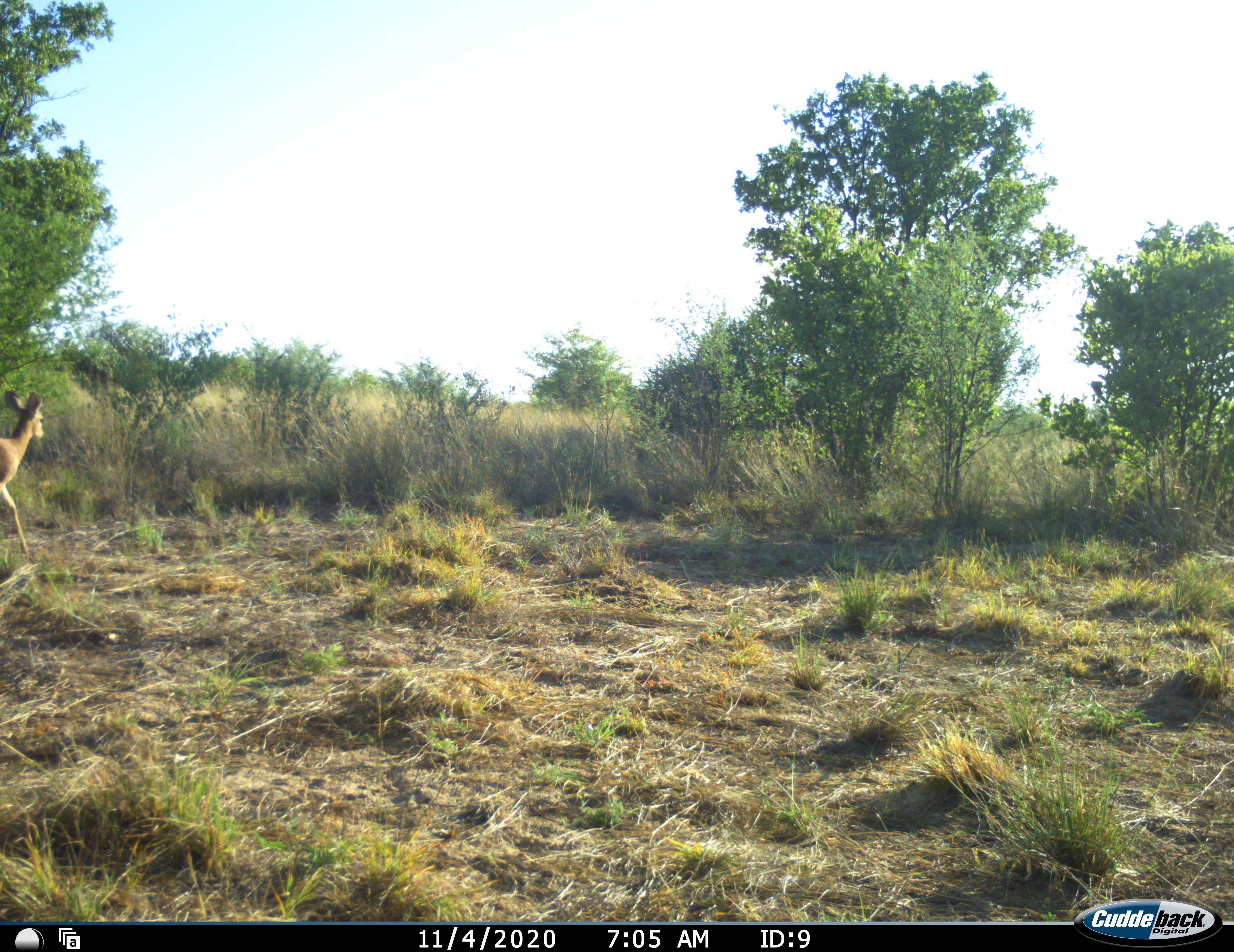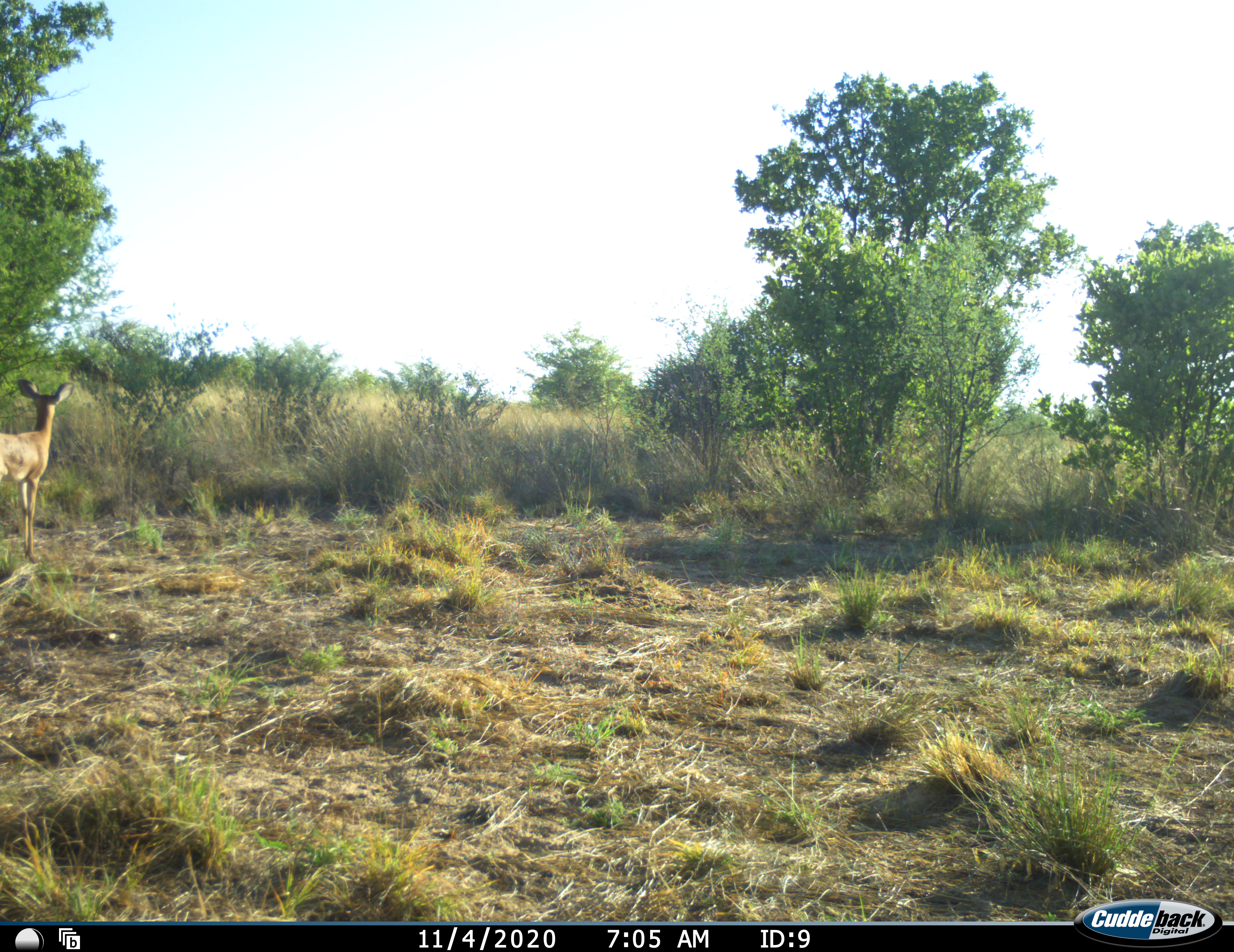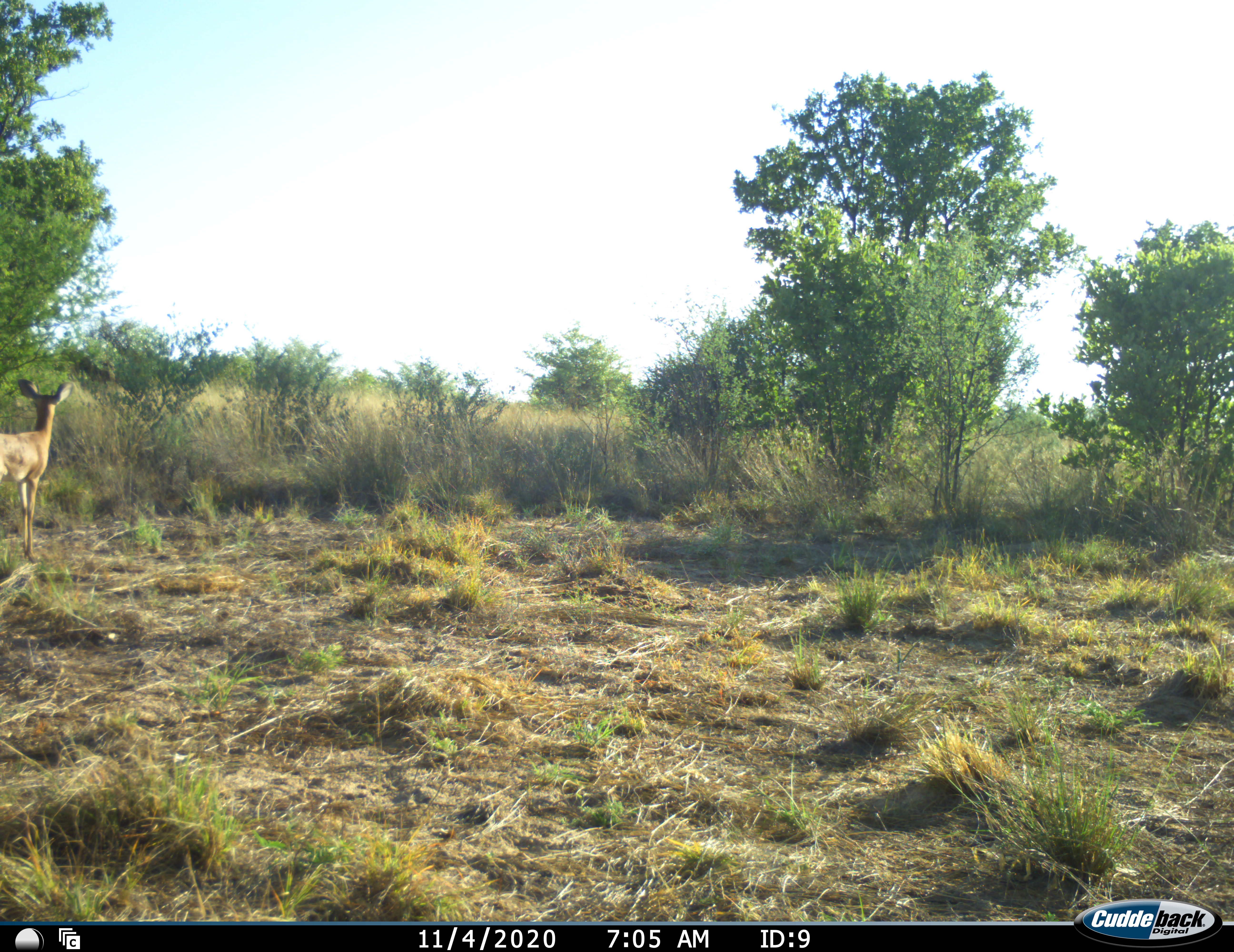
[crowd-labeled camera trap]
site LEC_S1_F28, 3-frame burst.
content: unidentified animal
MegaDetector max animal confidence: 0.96